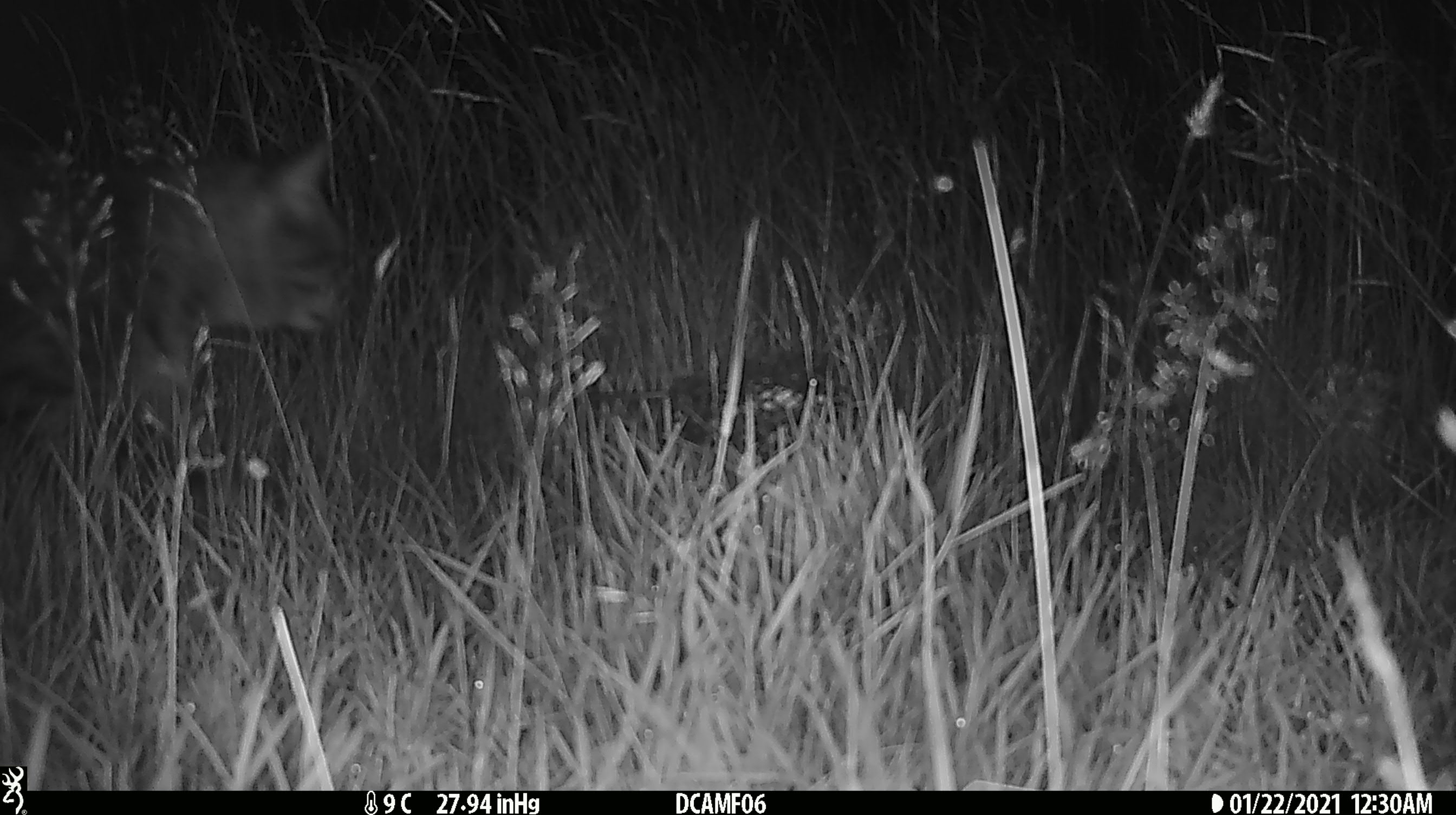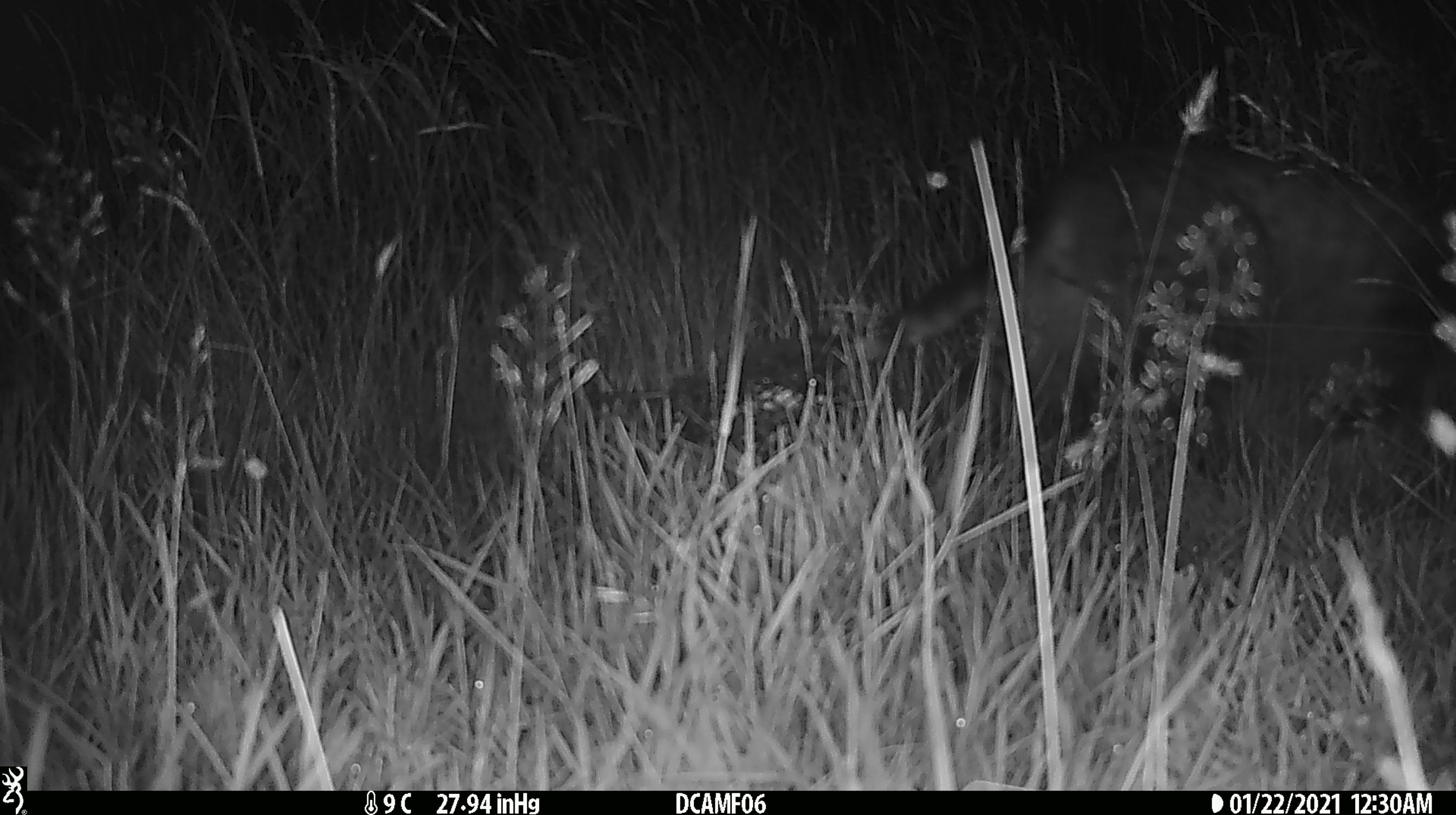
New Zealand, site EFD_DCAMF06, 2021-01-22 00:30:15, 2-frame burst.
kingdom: Animalia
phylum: Chordata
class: Mammalia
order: Carnivora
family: Felidae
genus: Felis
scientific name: Felis catus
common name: domestic cat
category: cat